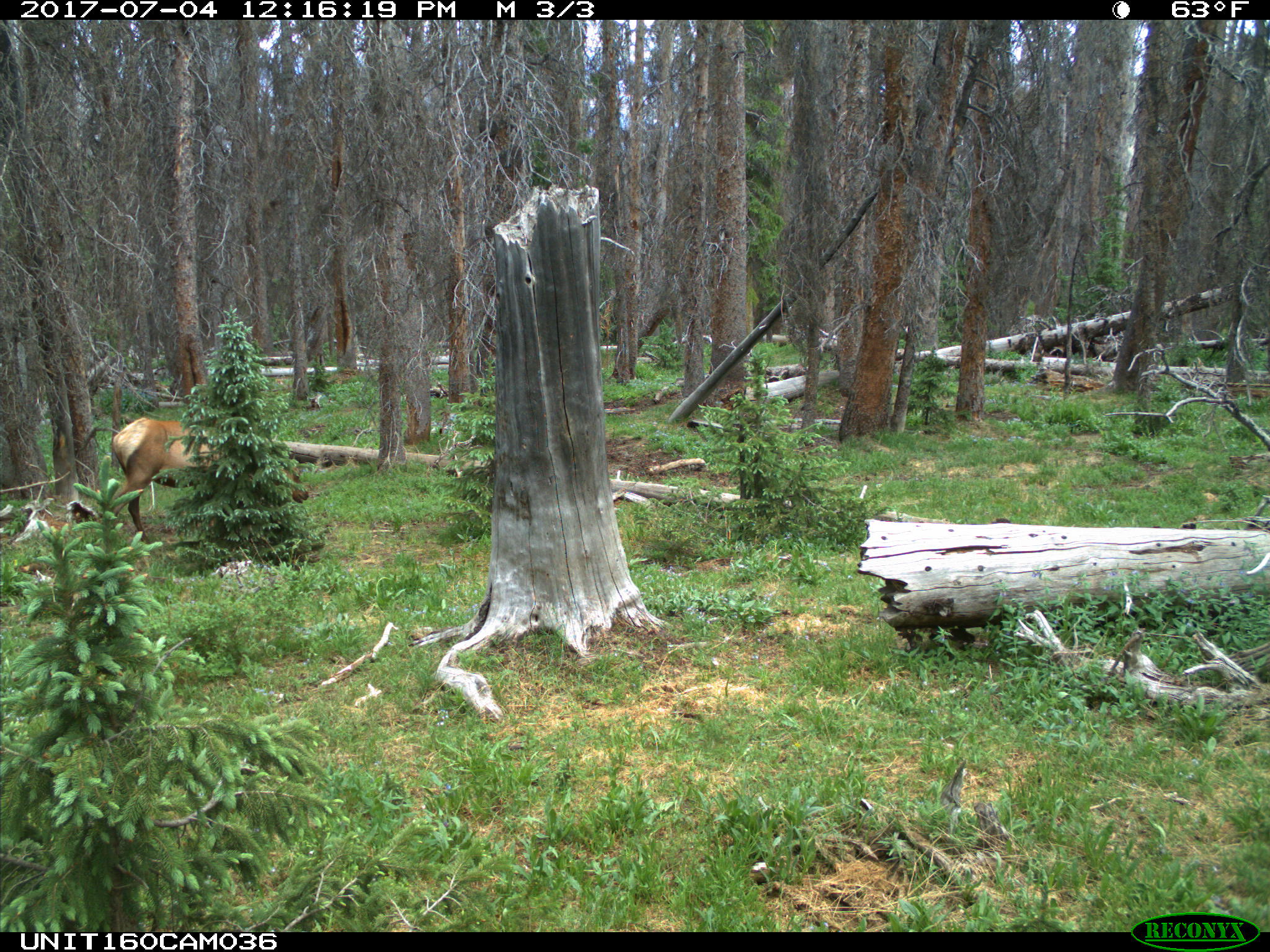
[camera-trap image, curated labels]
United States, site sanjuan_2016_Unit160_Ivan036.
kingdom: Animalia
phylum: Chordata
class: Mammalia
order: Artiodactyla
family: Cervidae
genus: Cervus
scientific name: Cervus elaphus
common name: red deer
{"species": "Cervus elaphus (red deer)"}